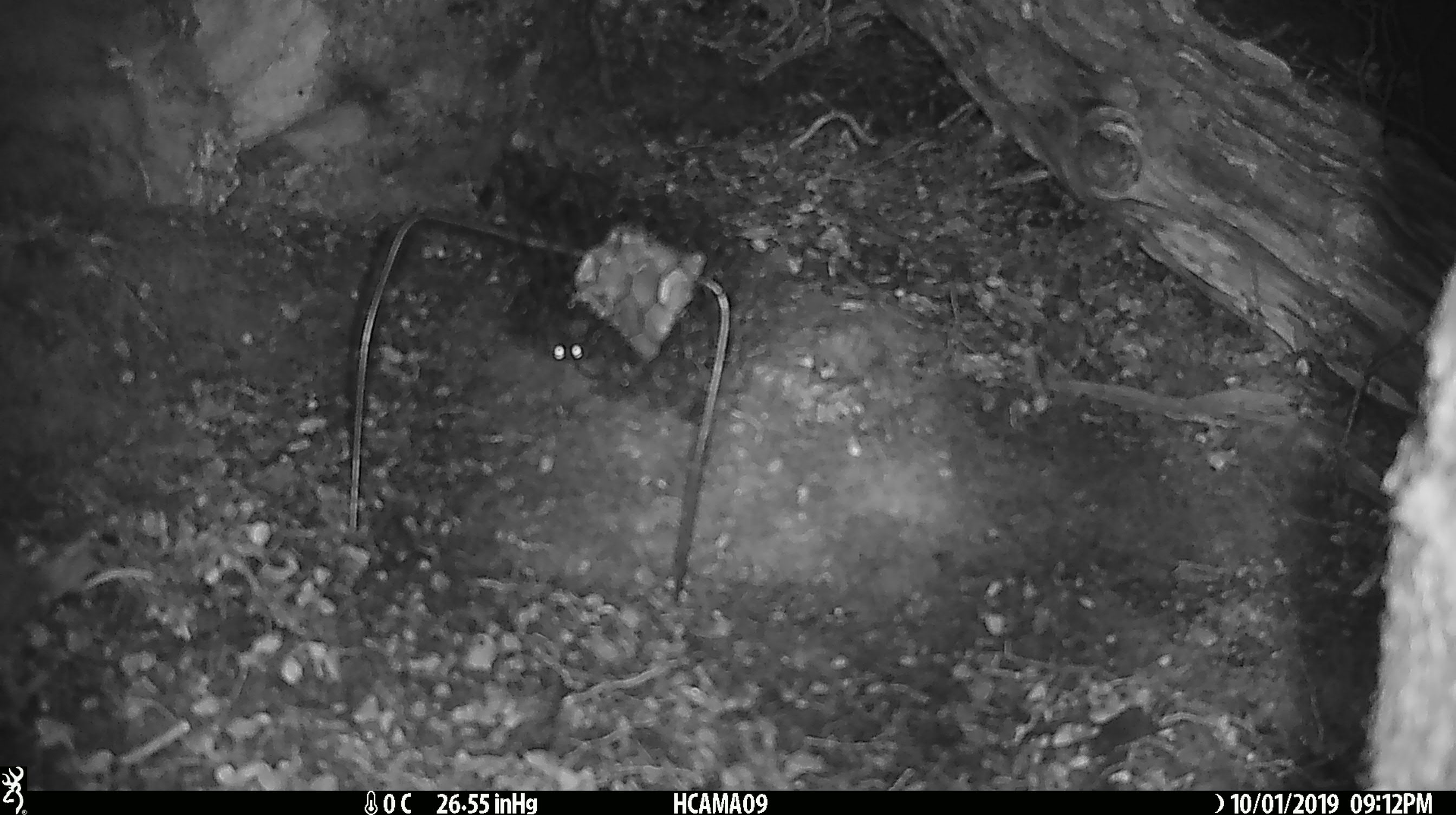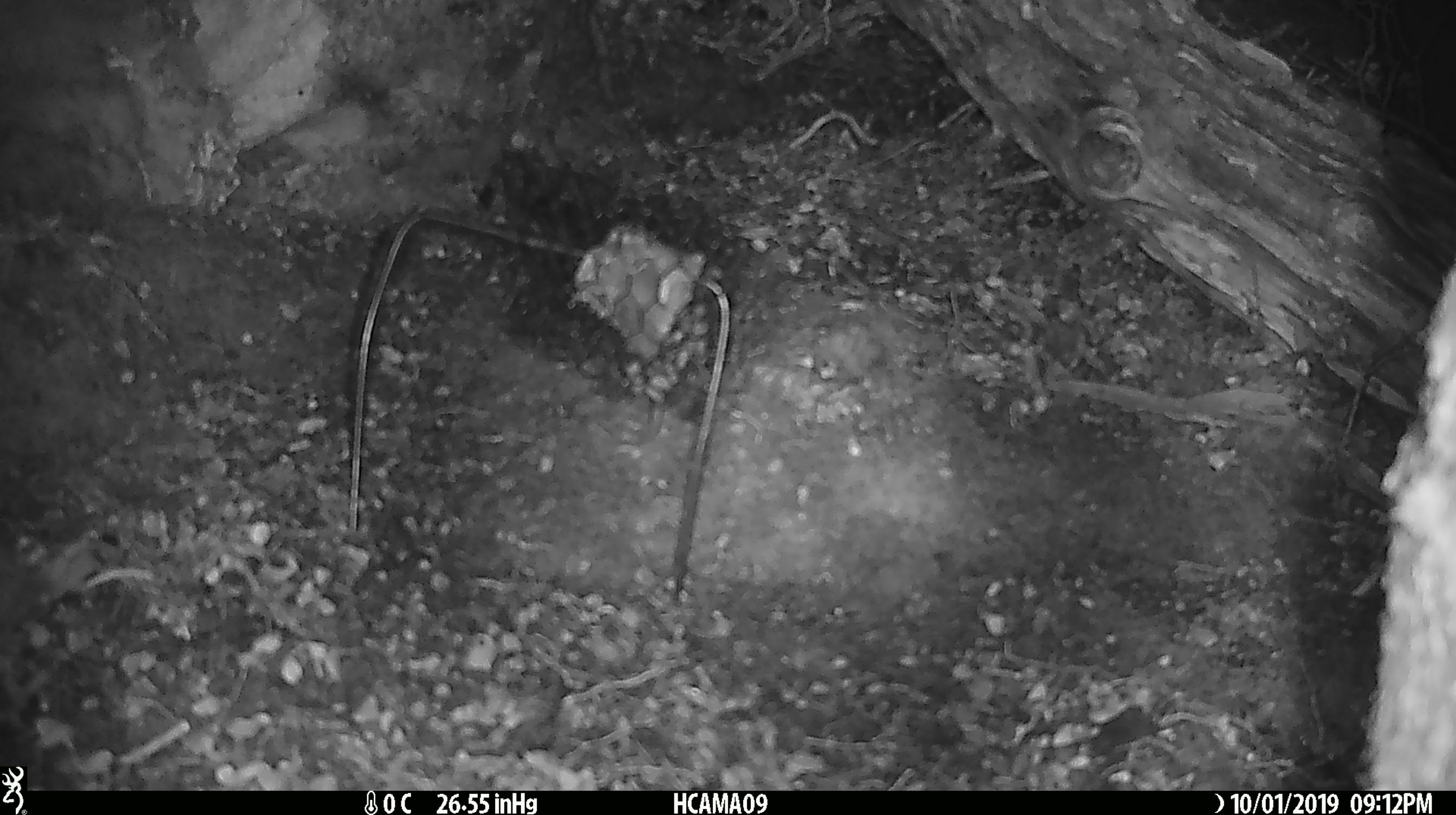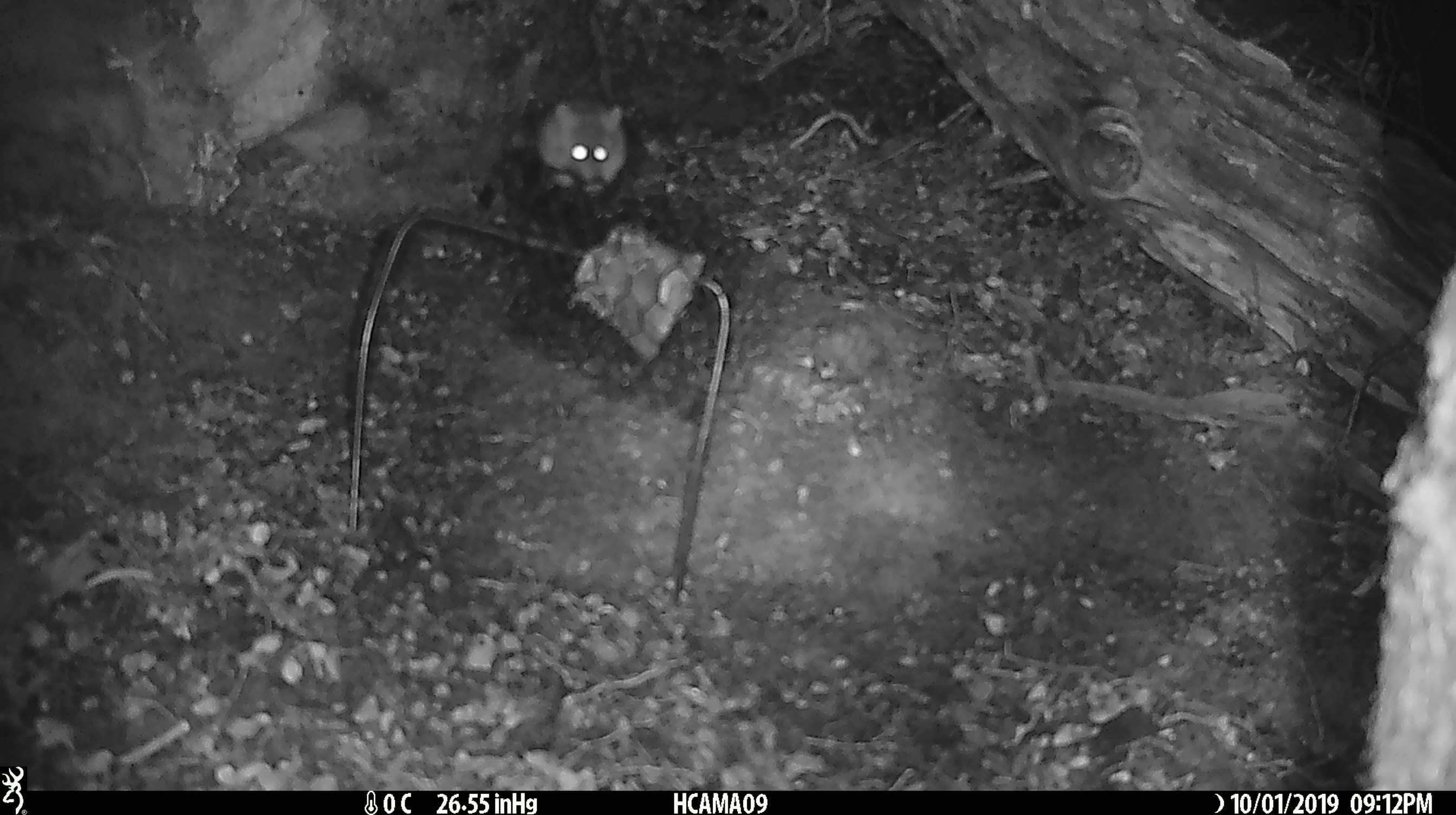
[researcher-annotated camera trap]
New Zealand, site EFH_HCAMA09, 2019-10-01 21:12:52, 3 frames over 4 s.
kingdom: Animalia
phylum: Chordata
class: Mammalia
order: Rodentia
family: Muridae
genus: Mus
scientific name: Mus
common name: mouse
Mouse (Mus).